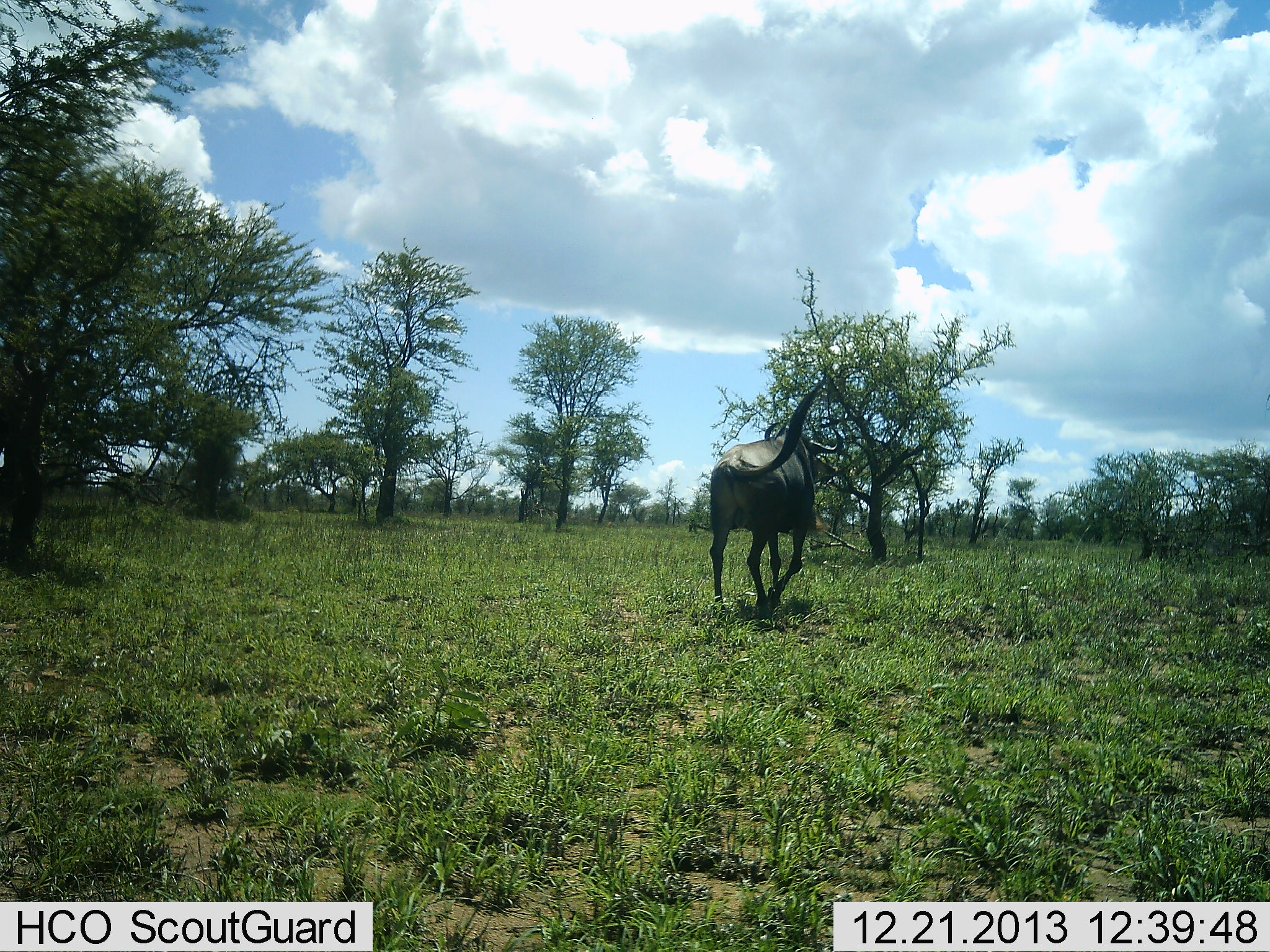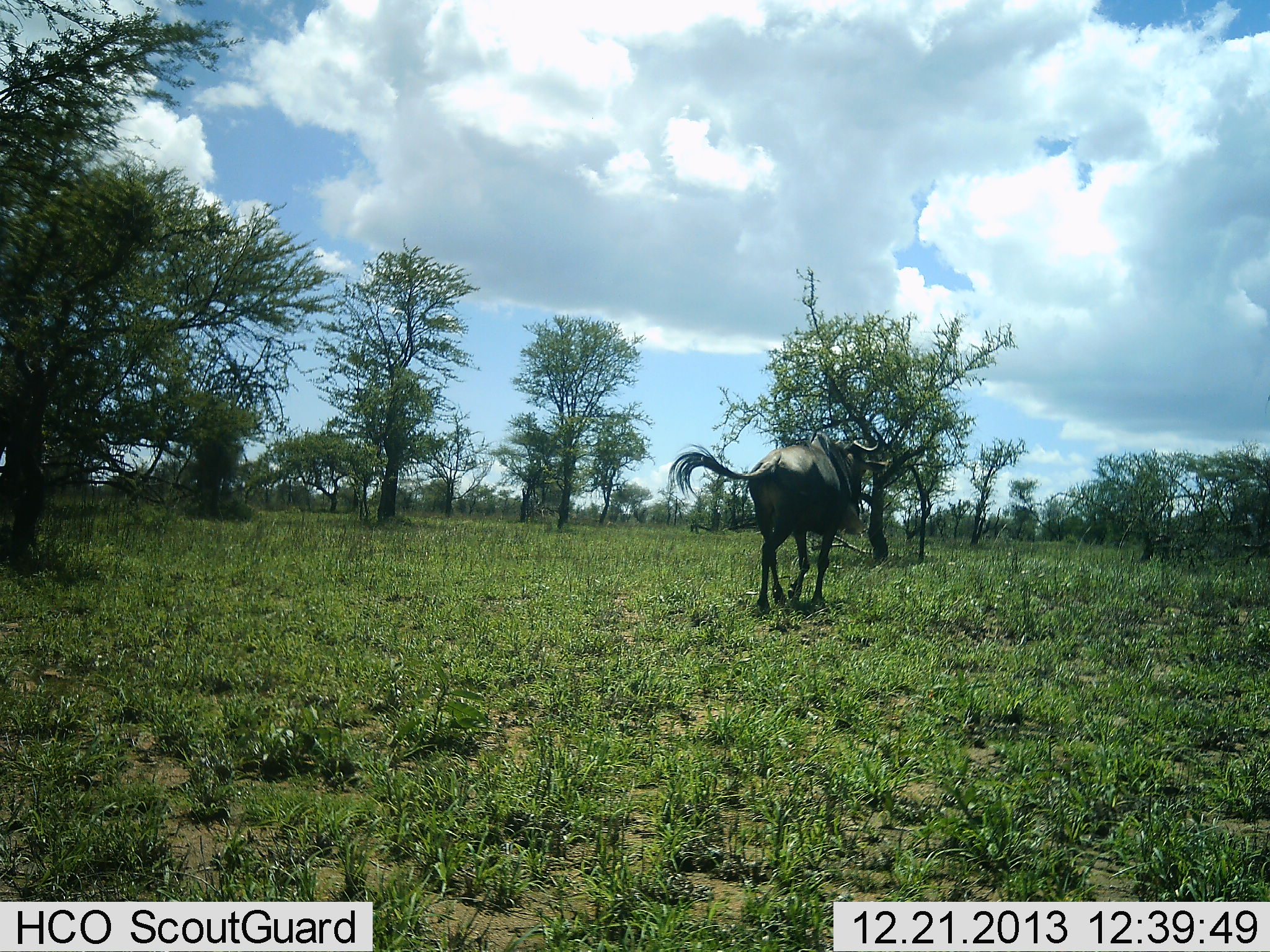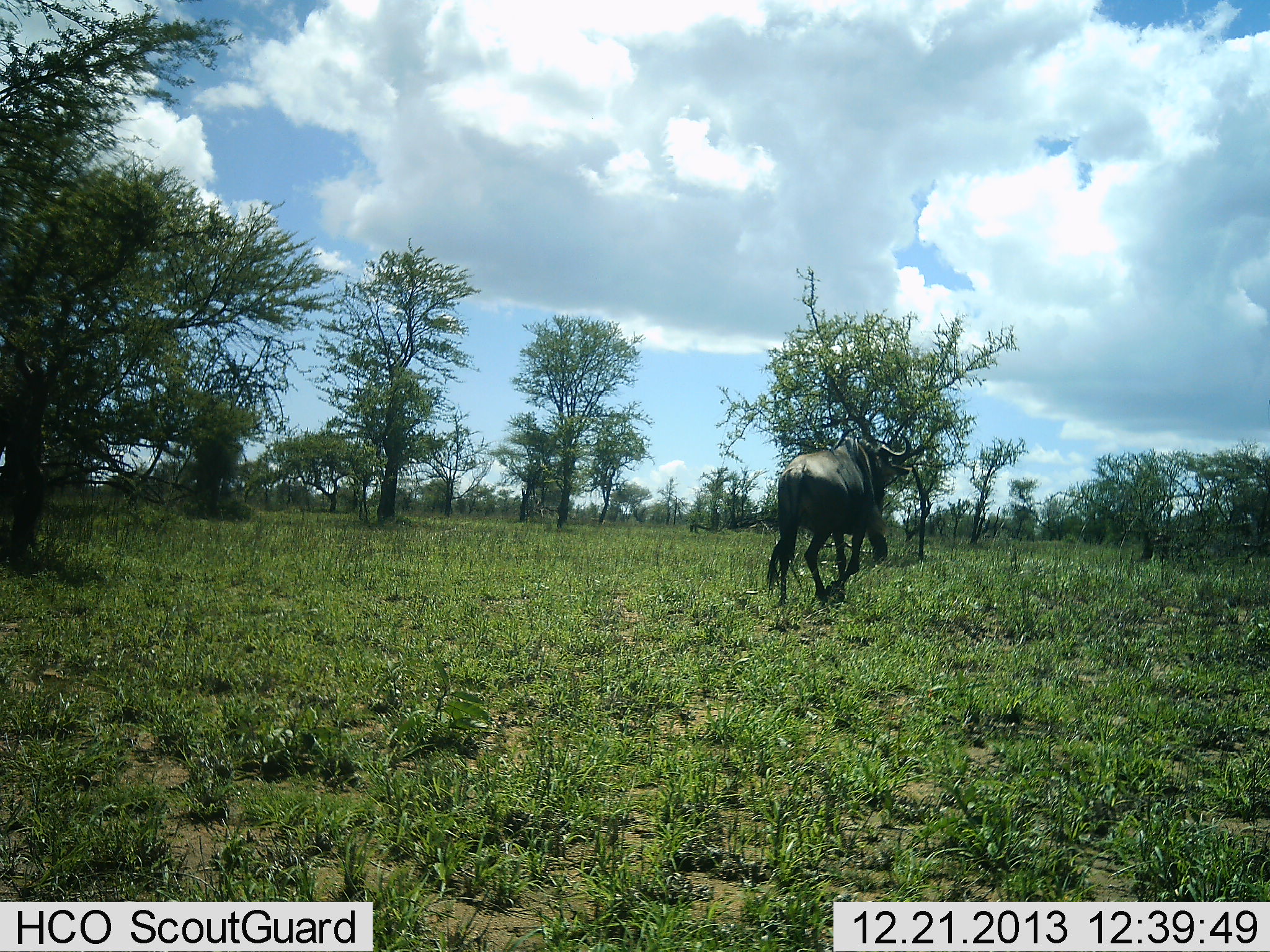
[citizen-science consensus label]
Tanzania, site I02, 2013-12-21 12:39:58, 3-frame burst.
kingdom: Animalia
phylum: Chordata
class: Mammalia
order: Artiodactyla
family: Bovidae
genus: Connochaetes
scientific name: Connochaetes taurinus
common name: blue wildebeest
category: wildebeest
Wildebeest (blue wildebeest) (Connochaetes taurinus), count 1. Behavior (volunteer vote fractions): standing 10%, resting 0%, moving 90%, interacting 0%. Young present (vote fraction): 0%. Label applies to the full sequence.